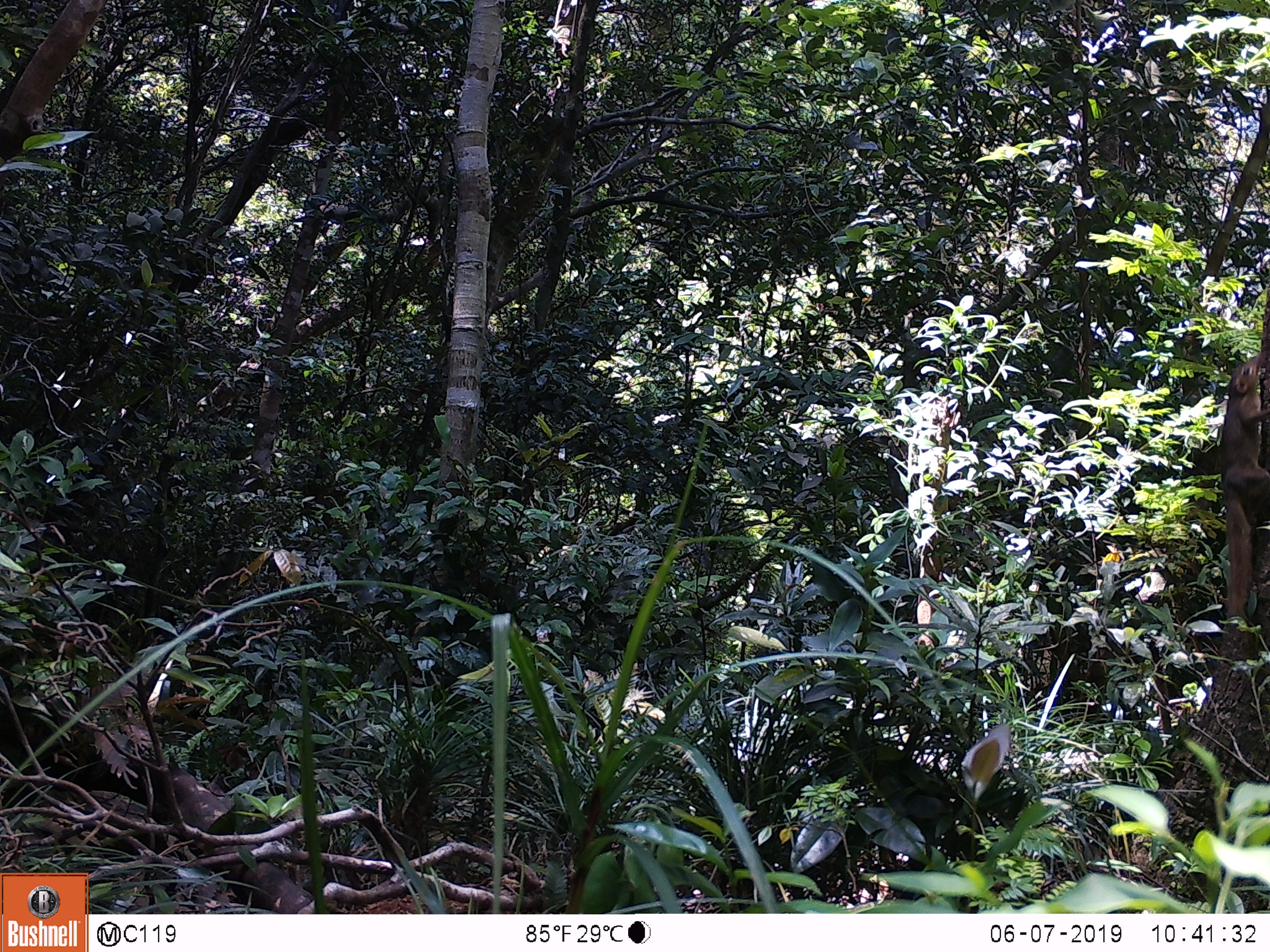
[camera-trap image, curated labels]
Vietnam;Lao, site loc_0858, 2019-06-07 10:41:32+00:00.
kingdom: Animalia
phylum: Chordata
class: Mammalia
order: Scandentia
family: Tupaiidae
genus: Tupaia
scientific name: Tupaia belangeri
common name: northern treeshrew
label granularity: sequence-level